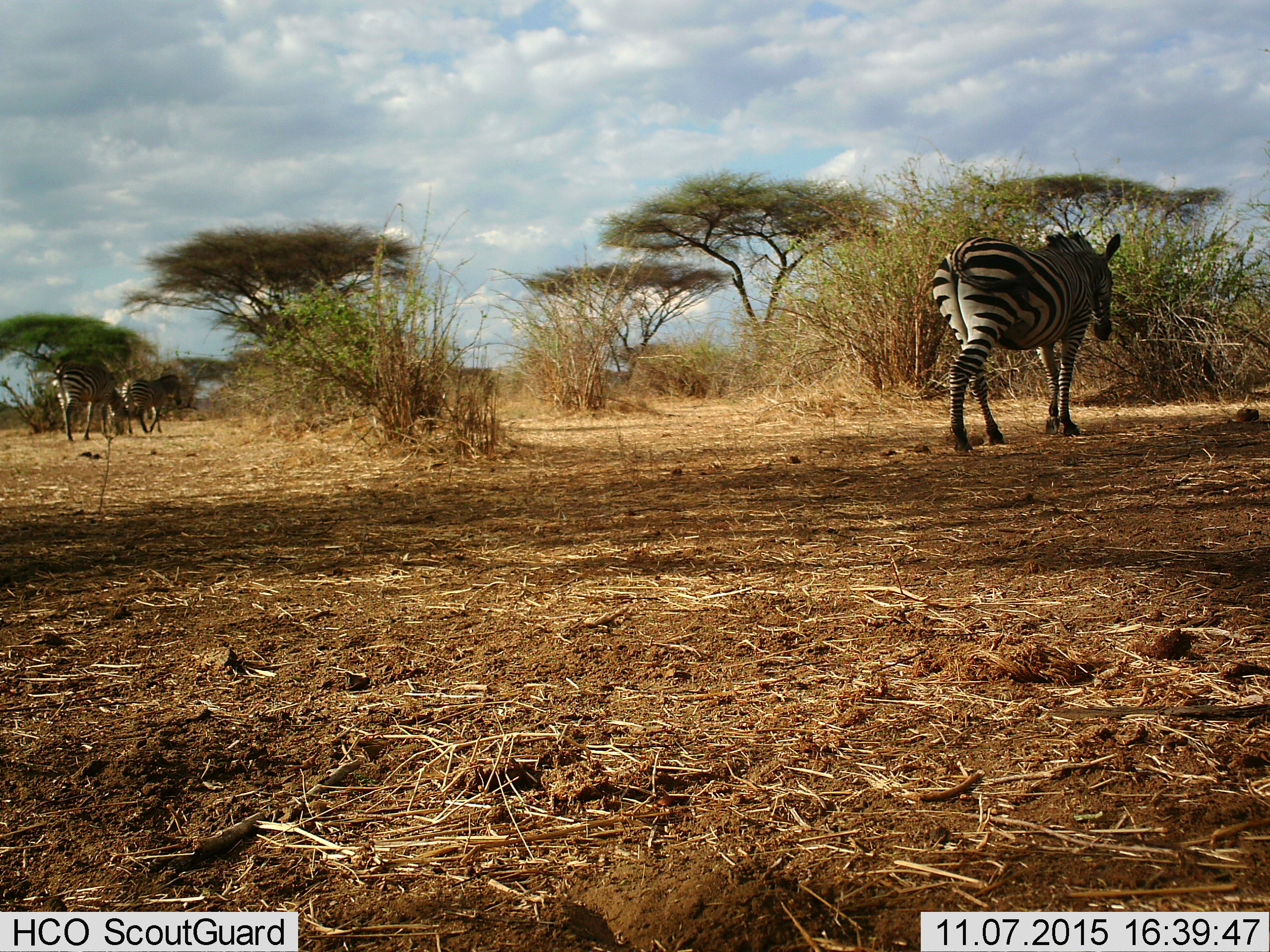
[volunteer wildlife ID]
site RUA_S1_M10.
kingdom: Animalia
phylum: Chordata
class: Mammalia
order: Perissodactyla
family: Equidae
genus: Equus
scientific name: Equus quagga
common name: plains zebra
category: zebraplains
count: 3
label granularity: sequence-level